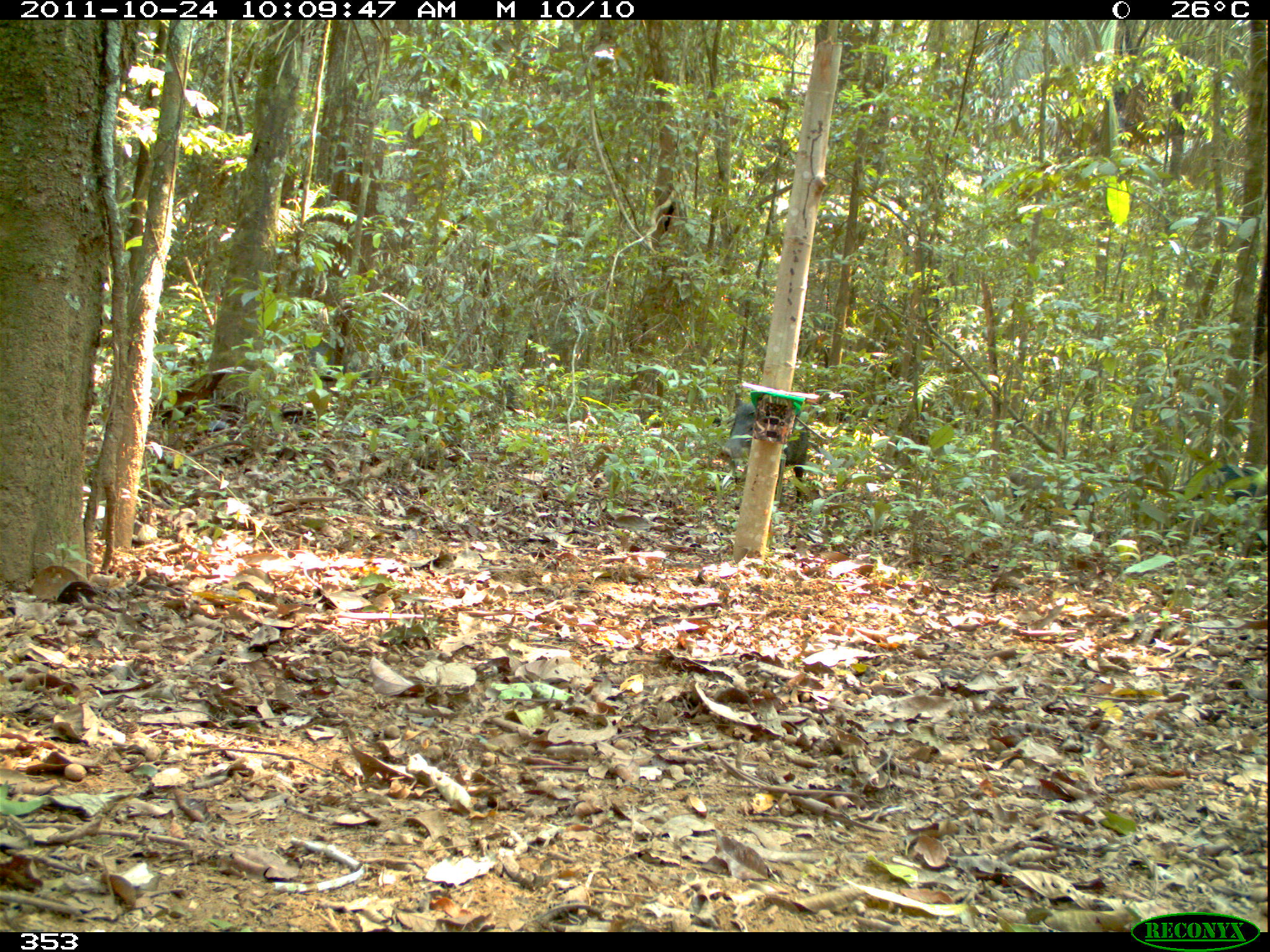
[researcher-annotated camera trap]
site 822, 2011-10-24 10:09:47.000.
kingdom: Animalia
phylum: Chordata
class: Mammalia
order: Artiodactyla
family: Tayassuidae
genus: Tayassu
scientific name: Tayassu pecari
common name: white-lipped peccary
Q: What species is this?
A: Tayassu pecari (white-lipped peccary).